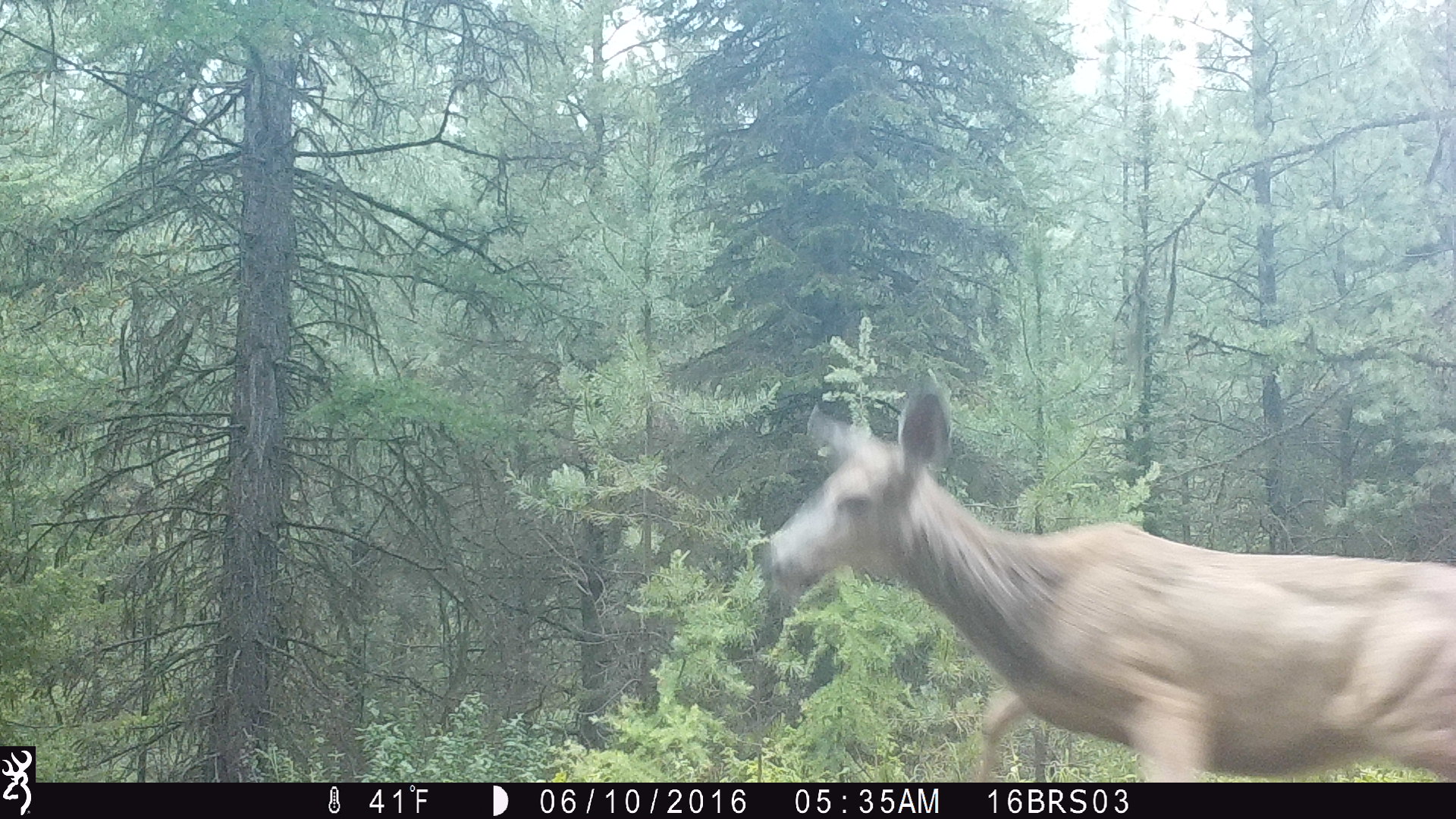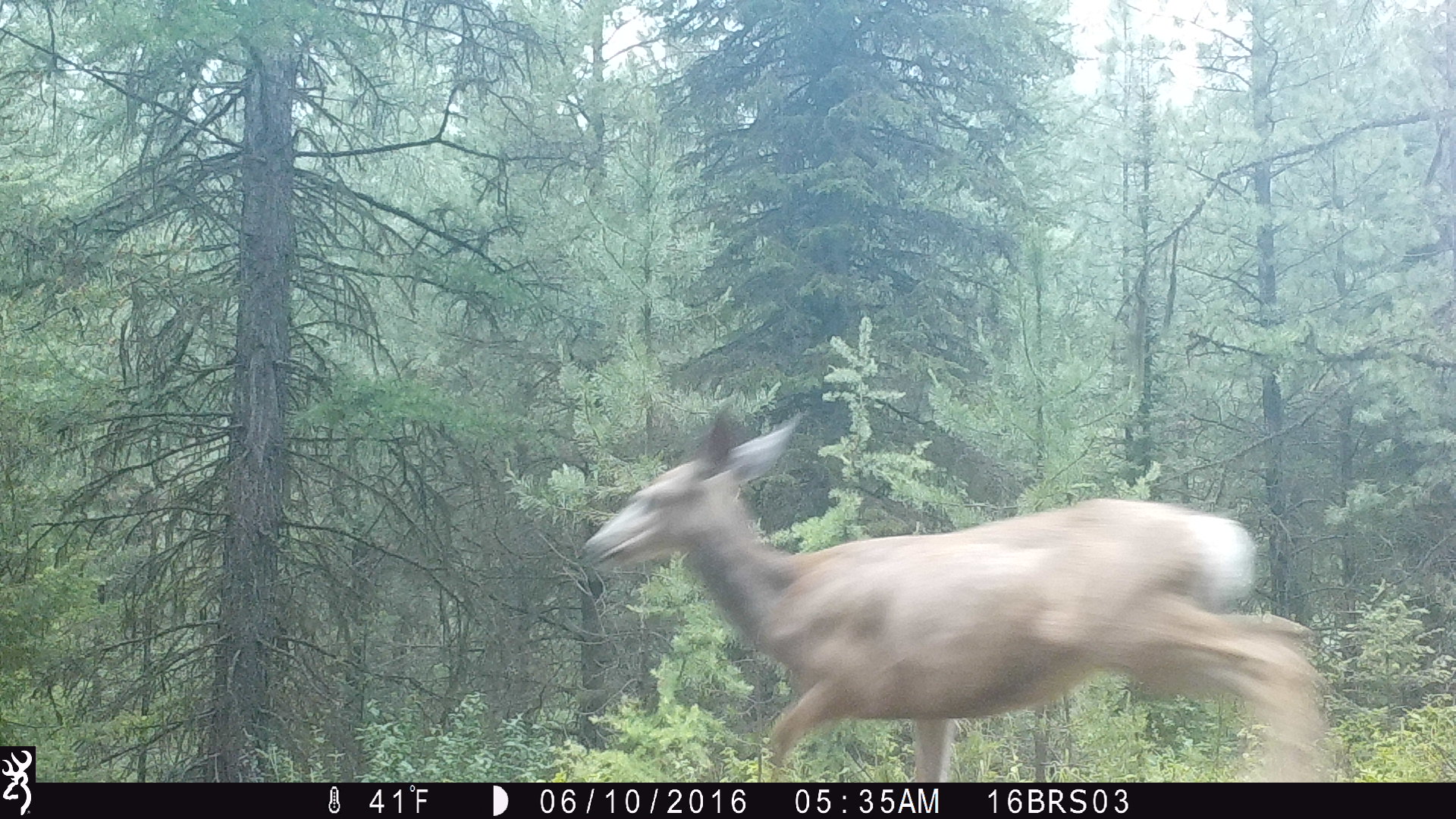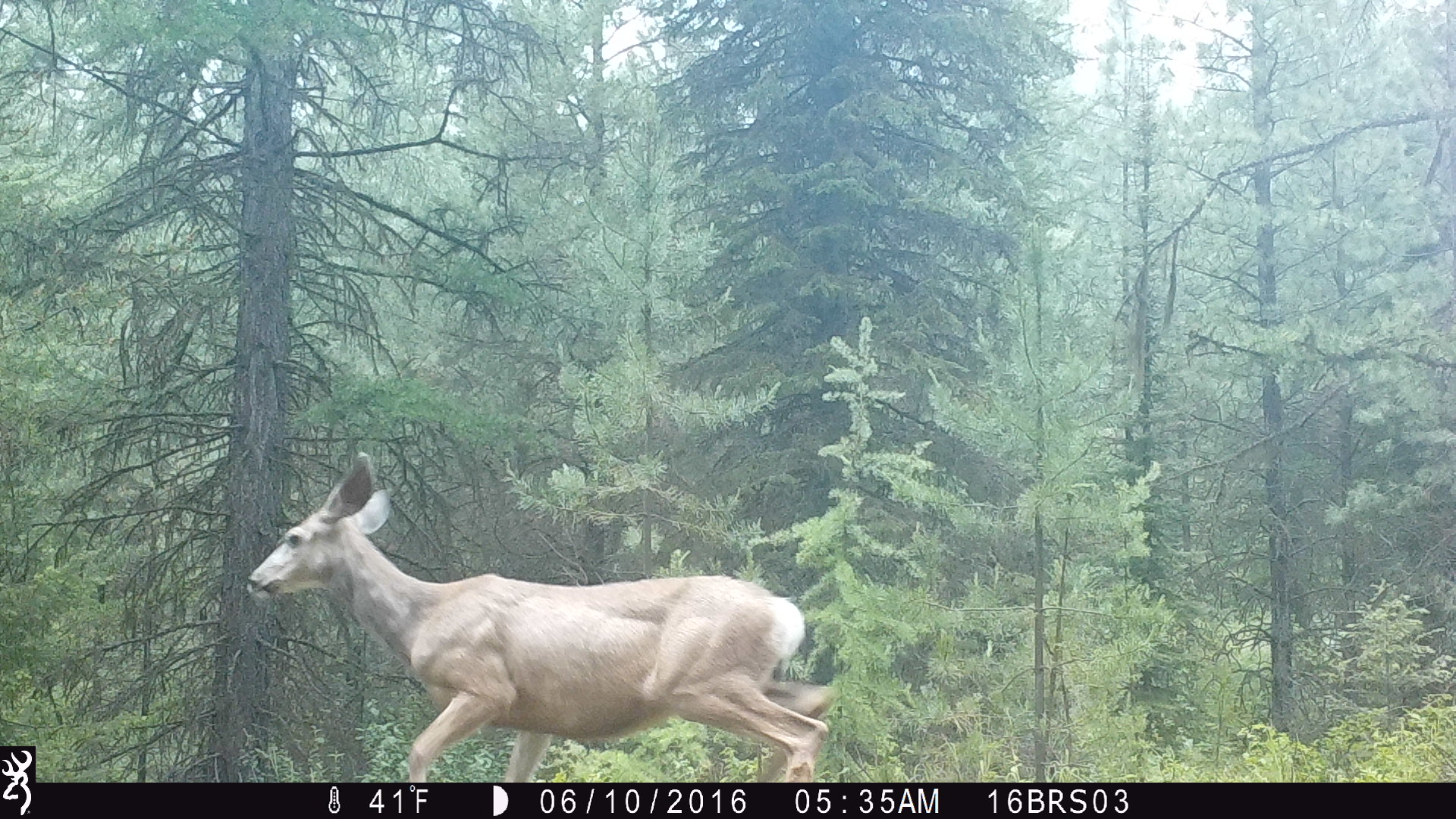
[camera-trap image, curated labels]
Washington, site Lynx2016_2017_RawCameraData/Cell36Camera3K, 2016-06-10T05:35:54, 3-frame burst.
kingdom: Animalia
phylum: Chordata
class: Mammalia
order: Artiodactyla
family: Cervidae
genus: Odocoileus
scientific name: Odocoileus hemionus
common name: mule deer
Odocoileus hemionus (mule deer). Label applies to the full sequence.